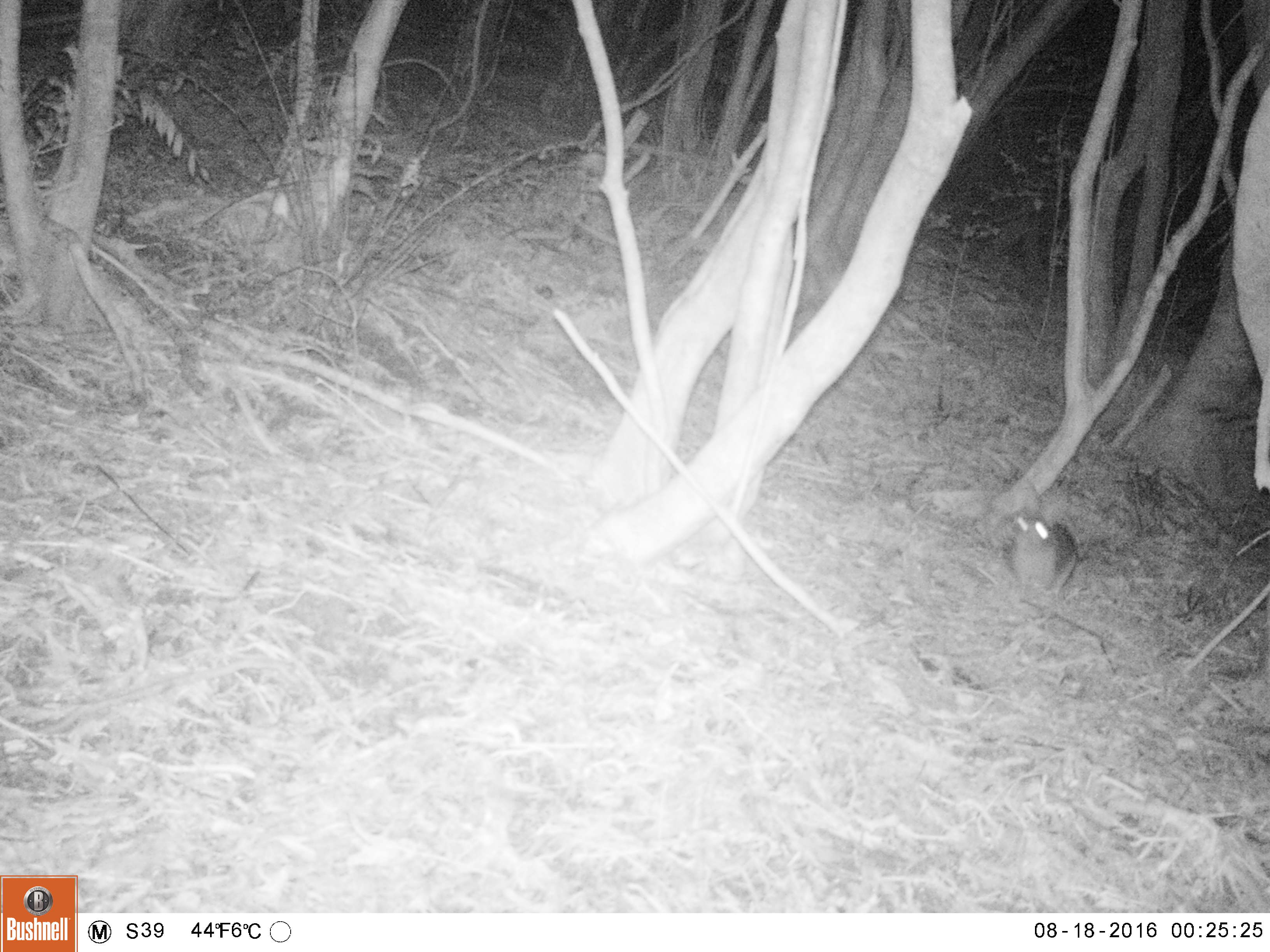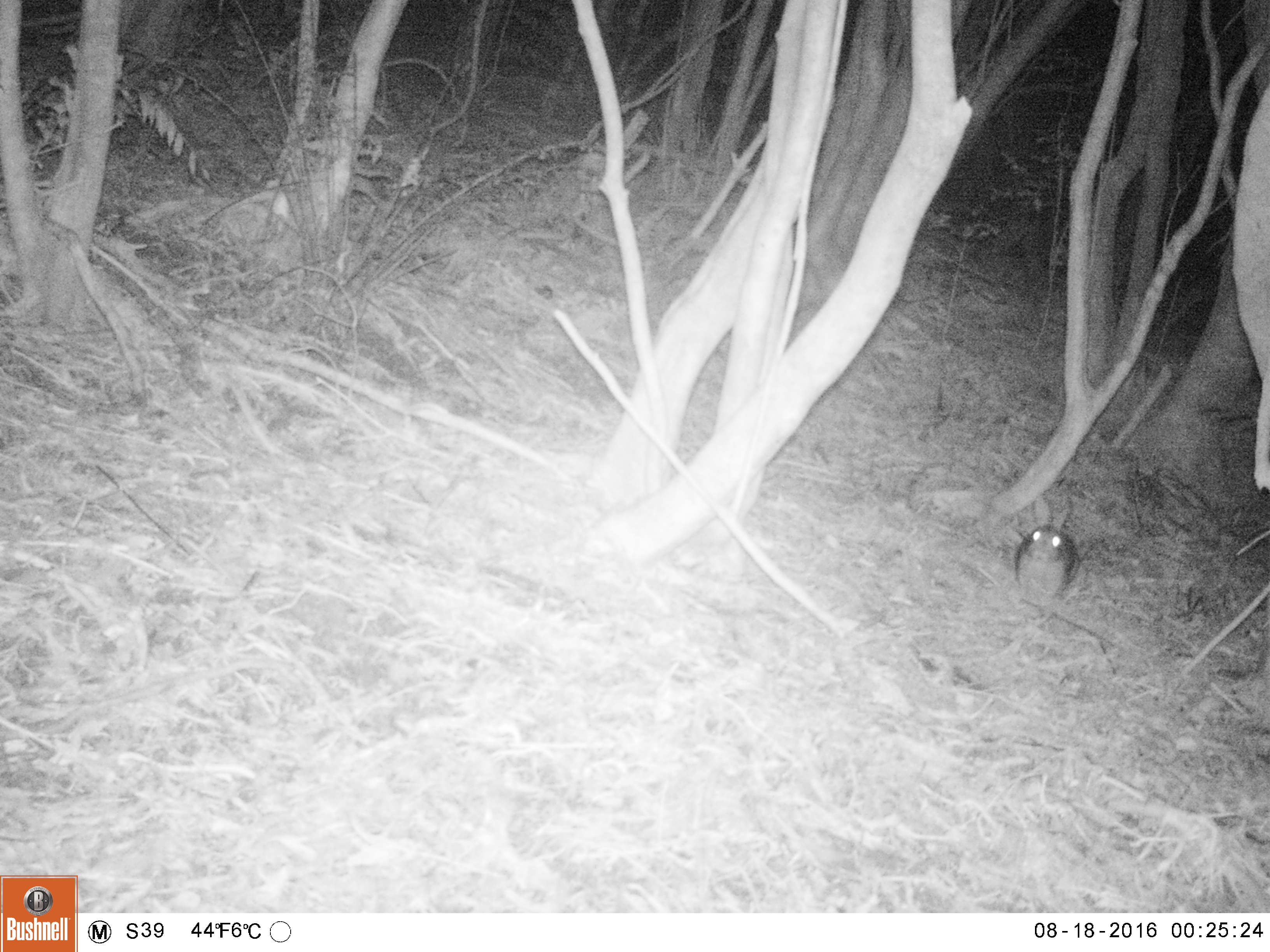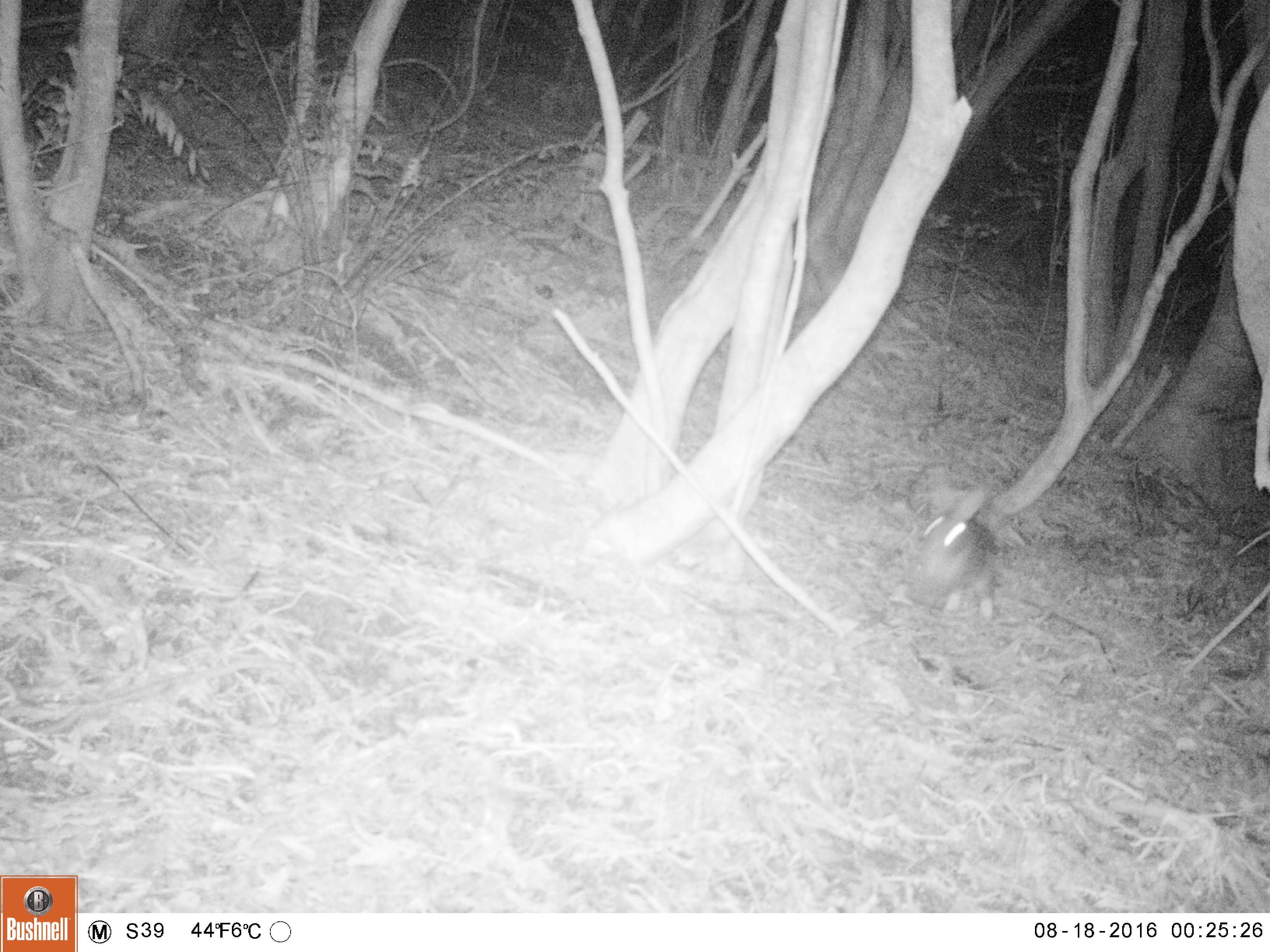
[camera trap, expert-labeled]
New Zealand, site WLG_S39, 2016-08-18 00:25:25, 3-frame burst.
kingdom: Animalia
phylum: Chordata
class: Mammalia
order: Lagomorpha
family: Leporidae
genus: Oryctolagus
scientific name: Oryctolagus cuniculus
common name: european rabbit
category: rabbit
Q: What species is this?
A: Rabbit (european rabbit) (Oryctolagus cuniculus).